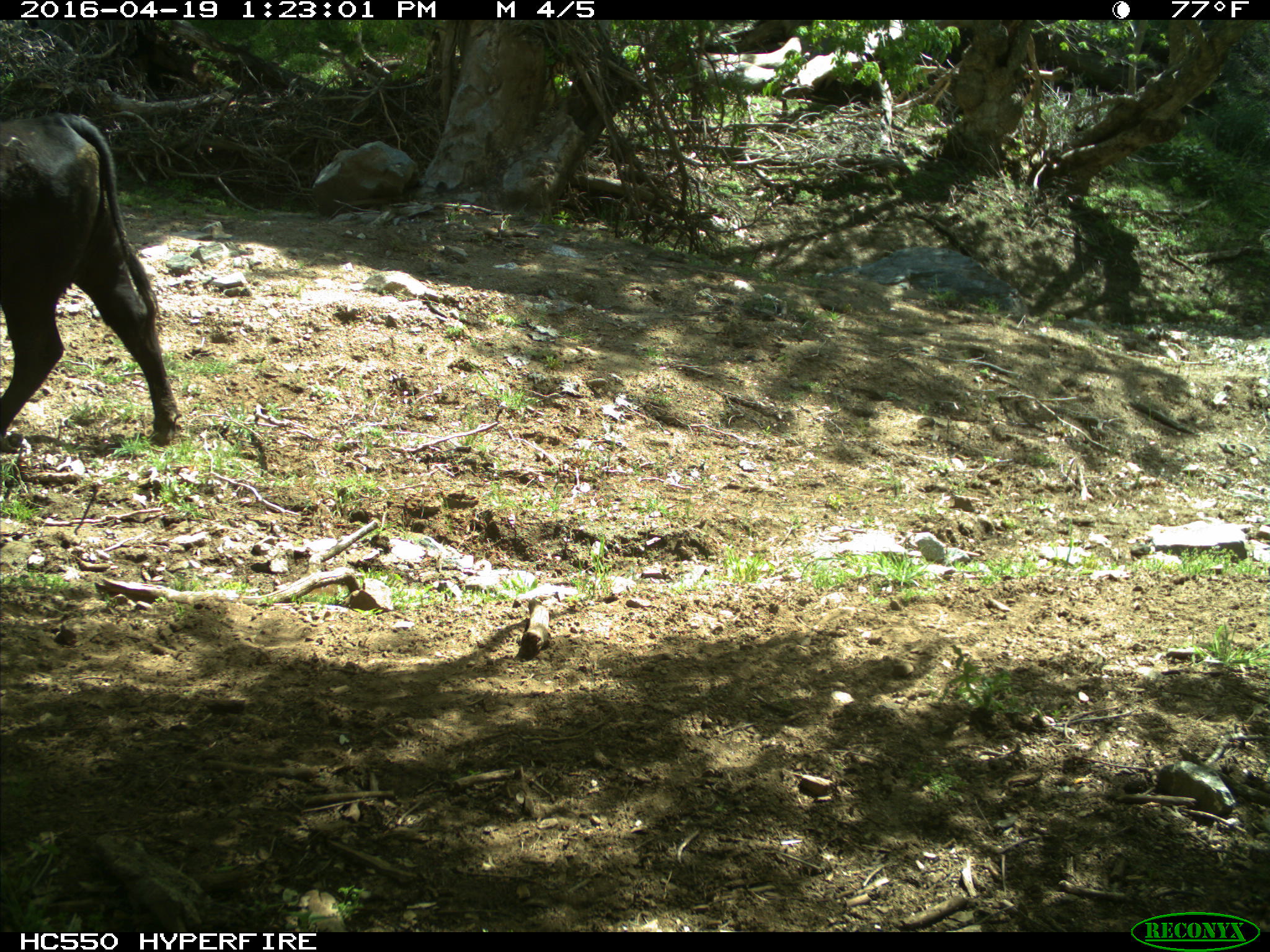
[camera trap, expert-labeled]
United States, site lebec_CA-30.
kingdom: Animalia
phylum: Chordata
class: Mammalia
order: Artiodactyla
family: Bovidae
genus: Bos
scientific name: Bos taurus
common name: domestic cow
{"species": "Bos taurus (domestic cow)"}